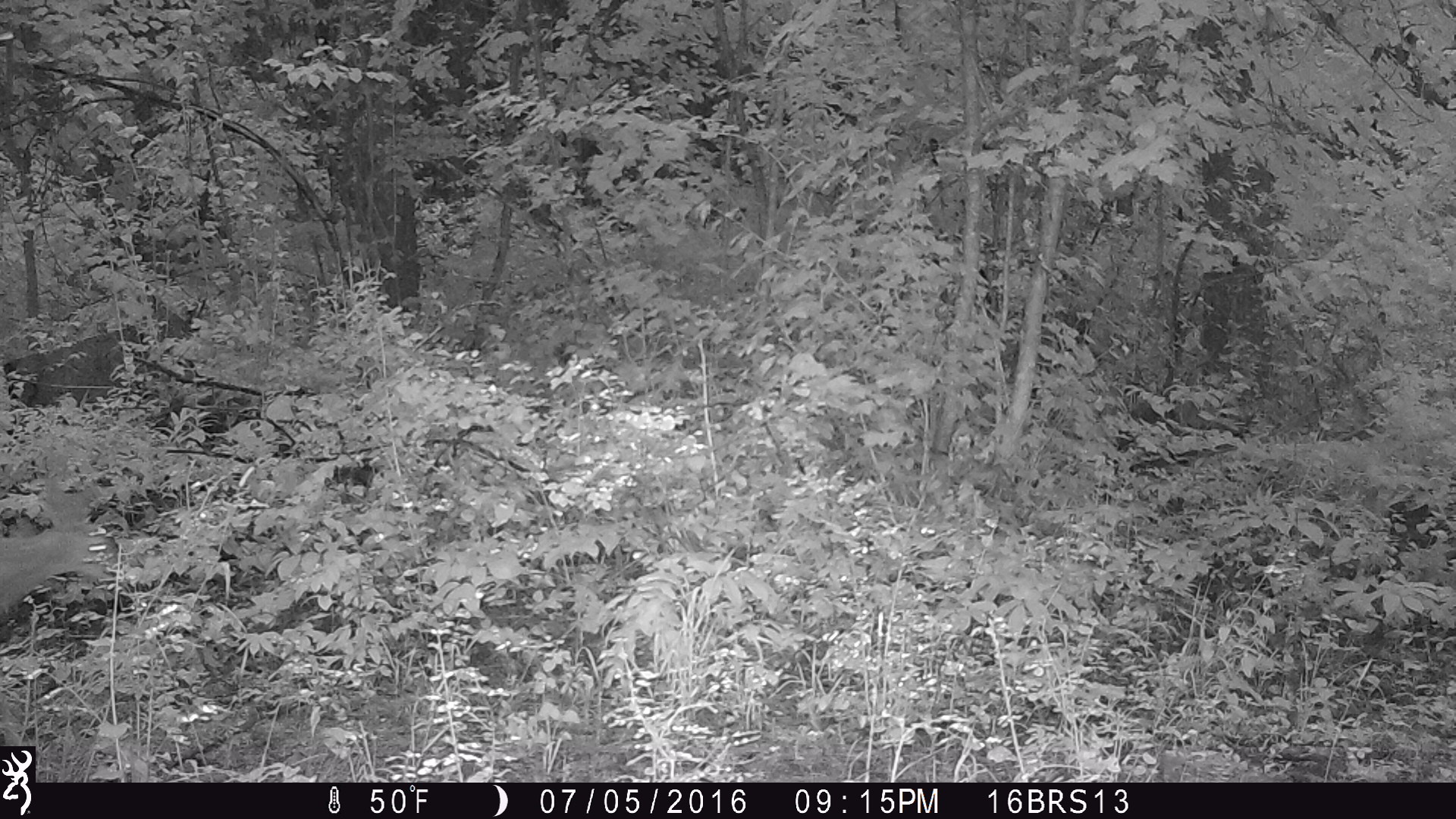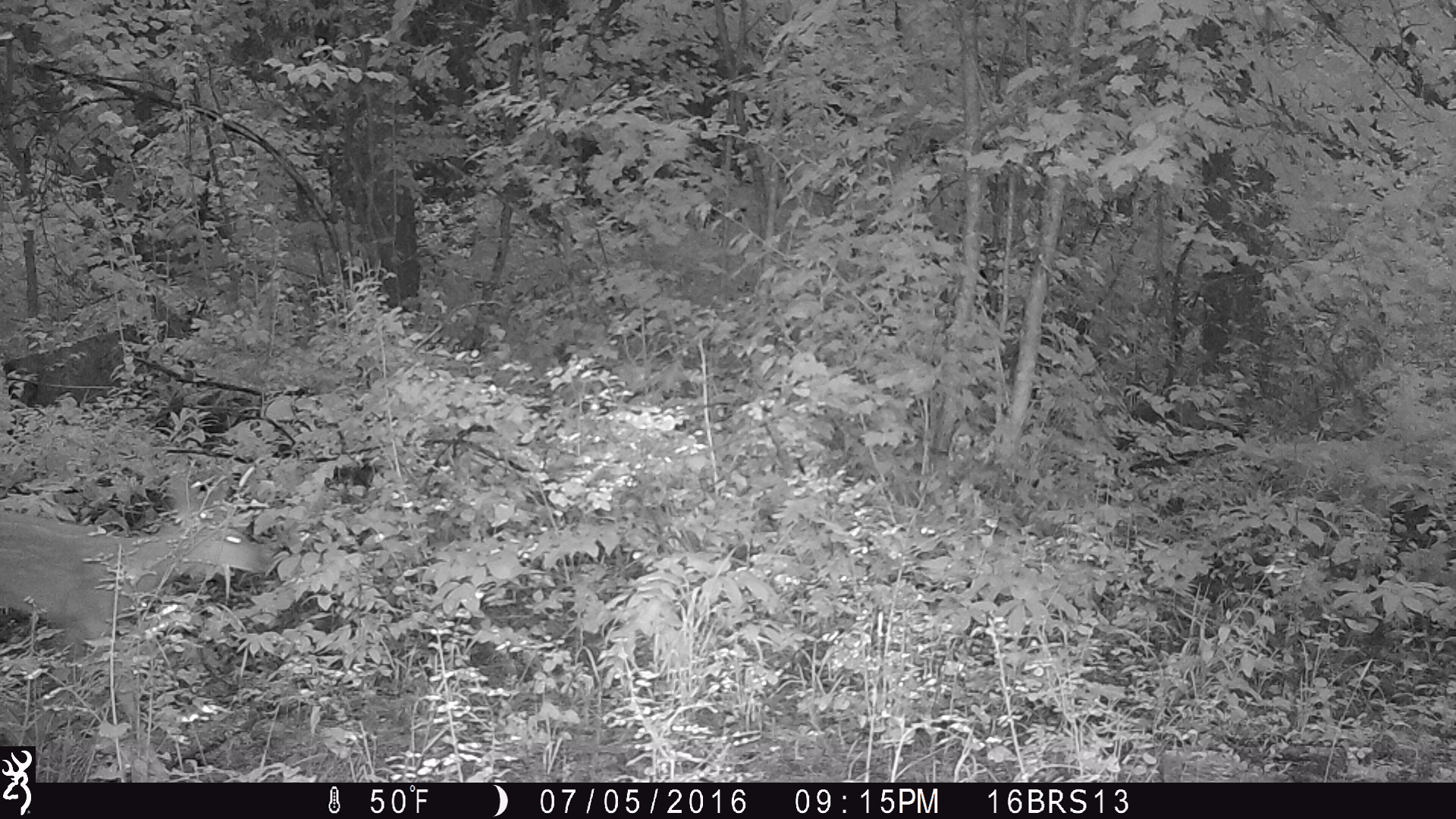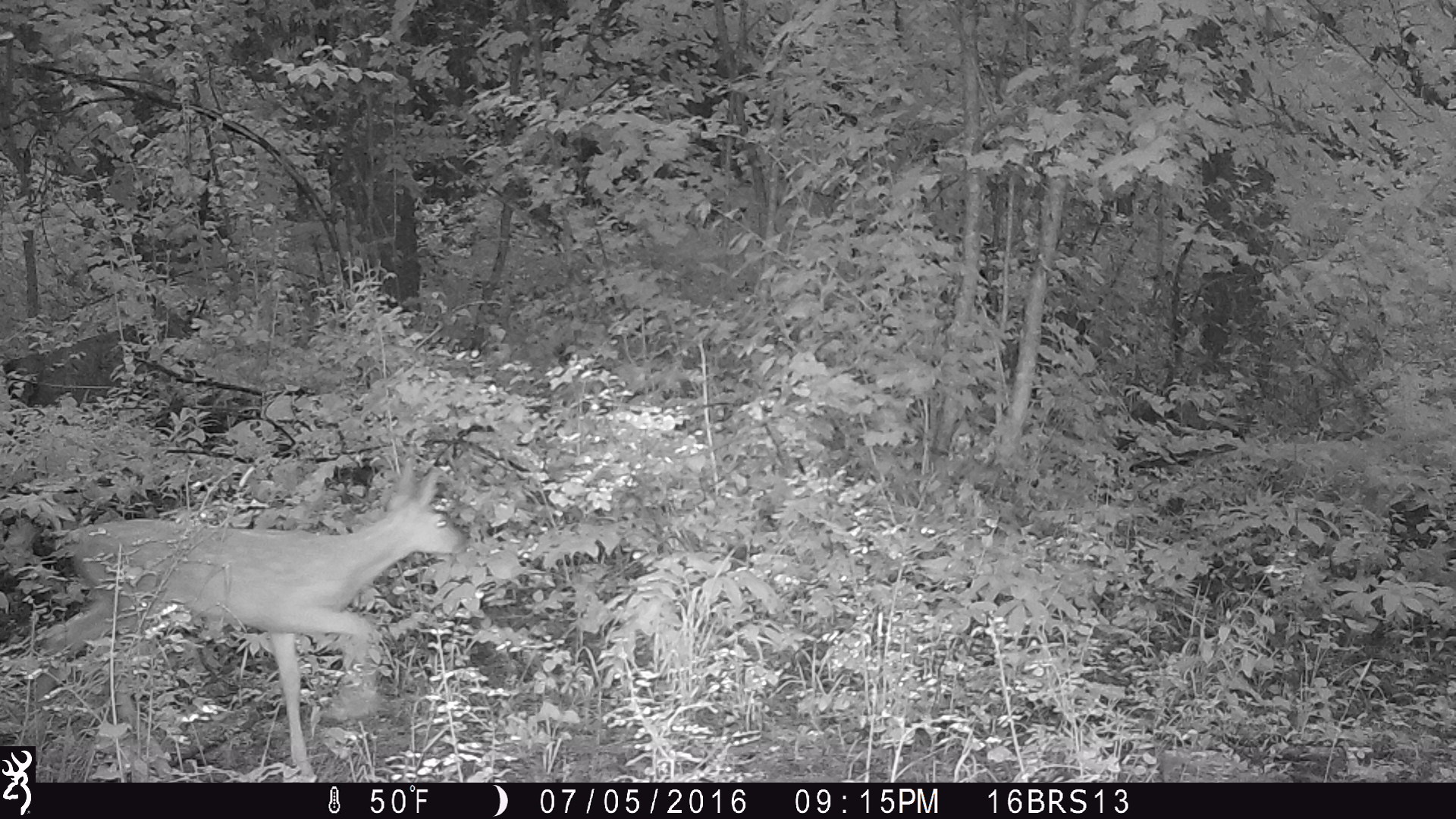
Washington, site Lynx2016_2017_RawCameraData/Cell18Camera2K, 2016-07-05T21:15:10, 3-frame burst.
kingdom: Animalia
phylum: Chordata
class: Mammalia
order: Artiodactyla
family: Cervidae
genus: Odocoileus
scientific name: Odocoileus virginianus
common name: white-tailed deer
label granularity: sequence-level